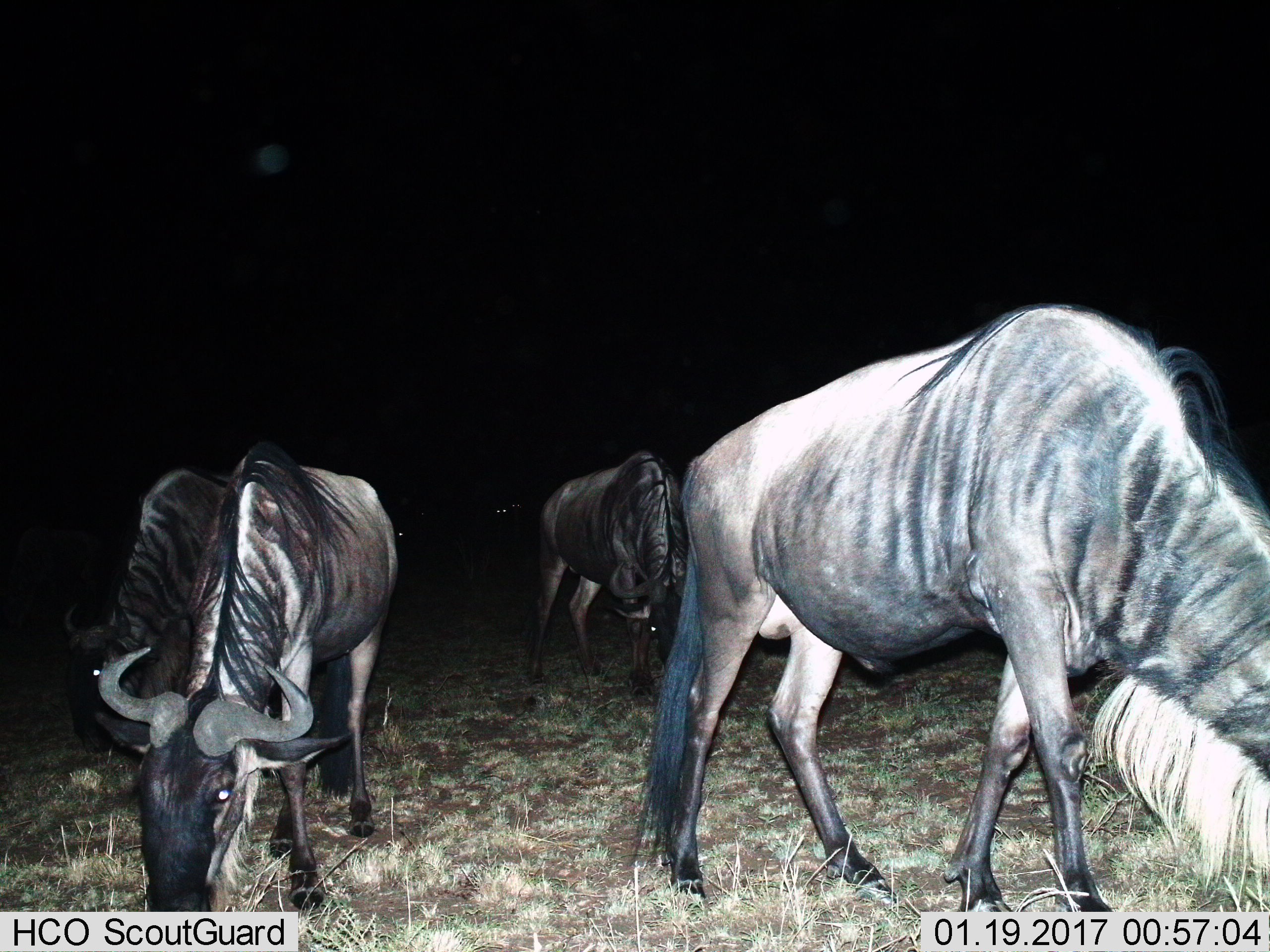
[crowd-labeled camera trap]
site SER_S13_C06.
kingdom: Animalia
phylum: Chordata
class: Mammalia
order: Artiodactyla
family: Bovidae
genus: Connochaetes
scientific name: Connochaetes taurinus taurinus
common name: blue wildebeest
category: wildebeestblue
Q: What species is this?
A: Wildebeestblue (blue wildebeest) (Connochaetes taurinus taurinus).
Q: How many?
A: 3.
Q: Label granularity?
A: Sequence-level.